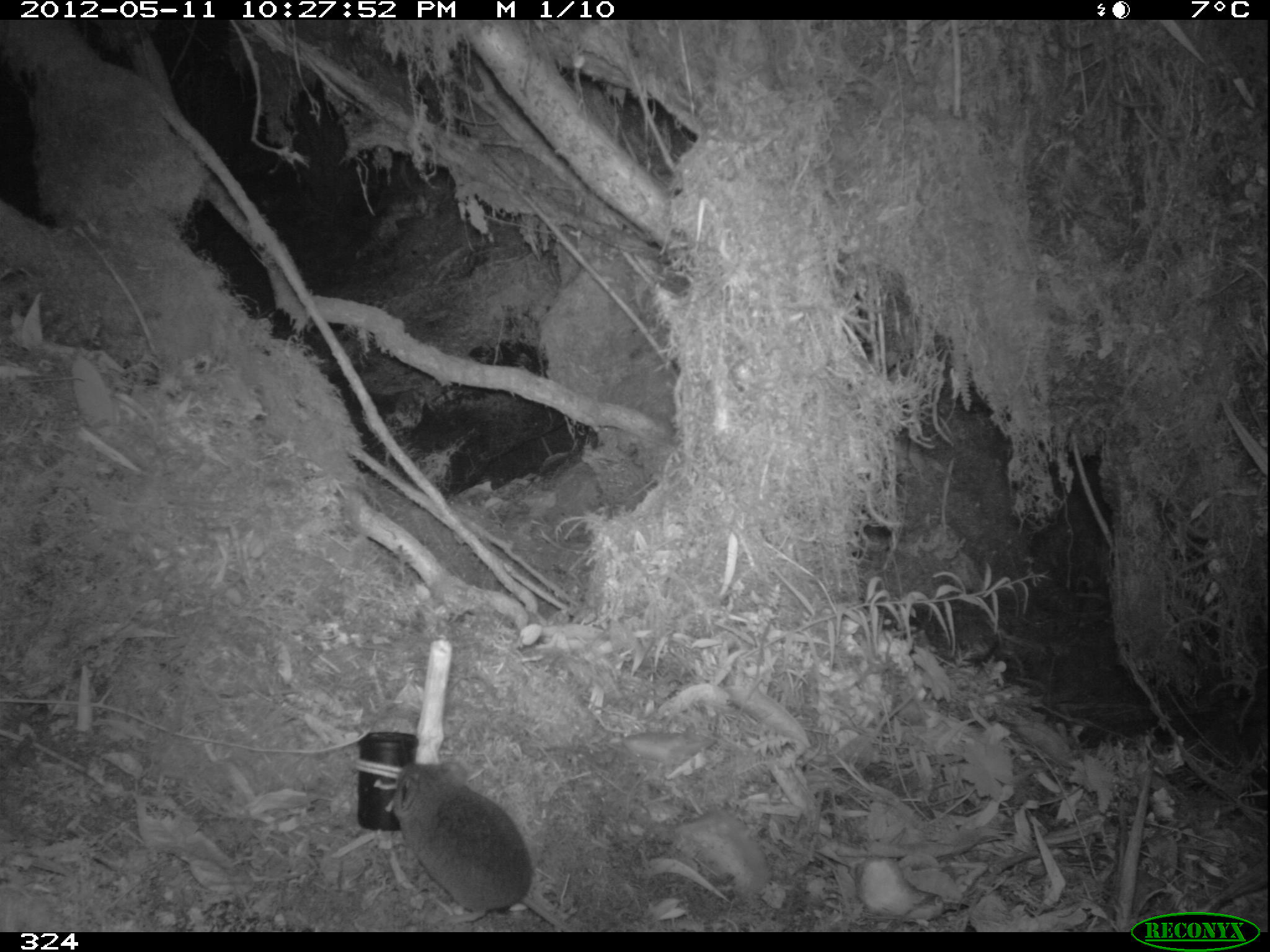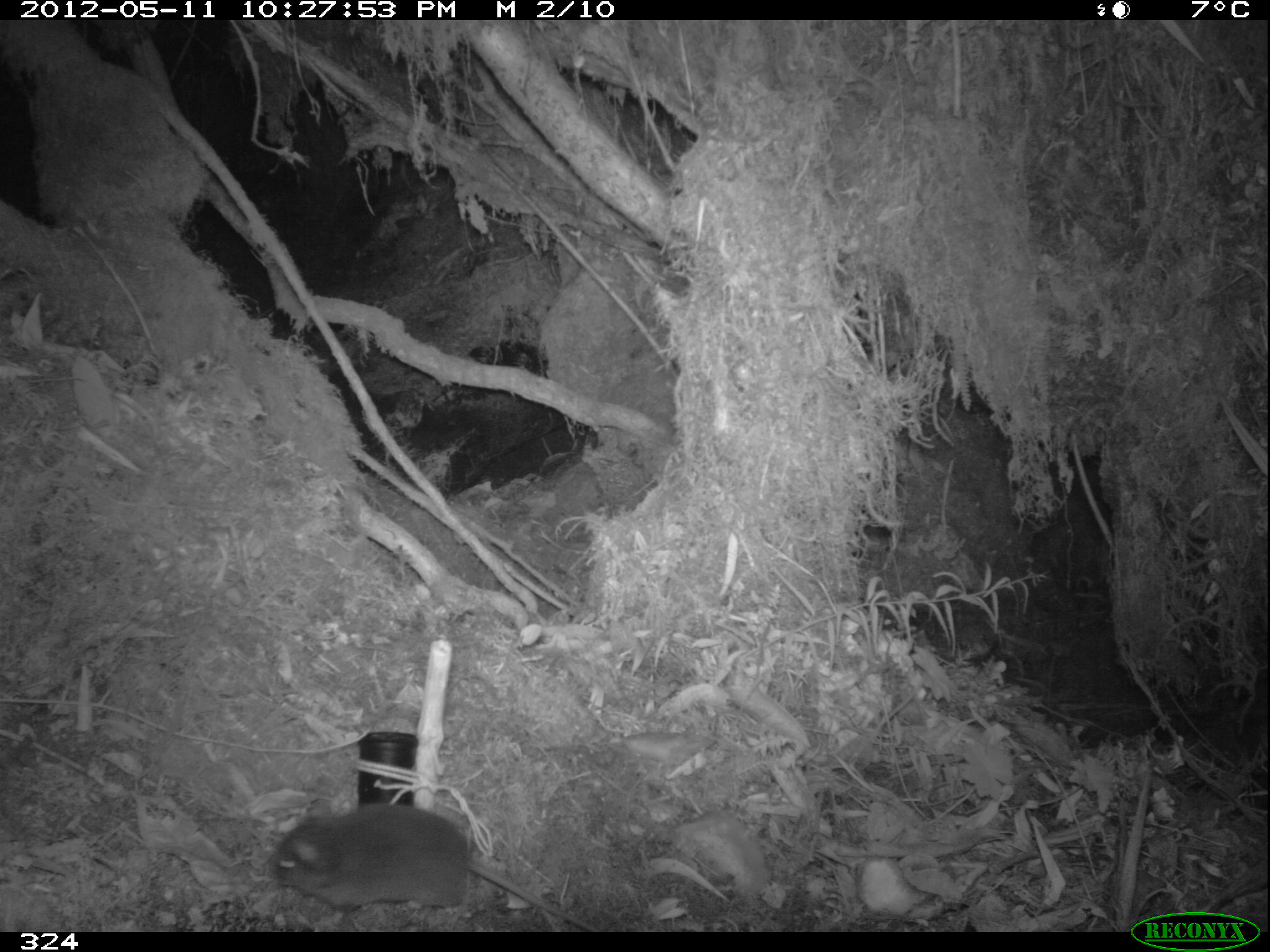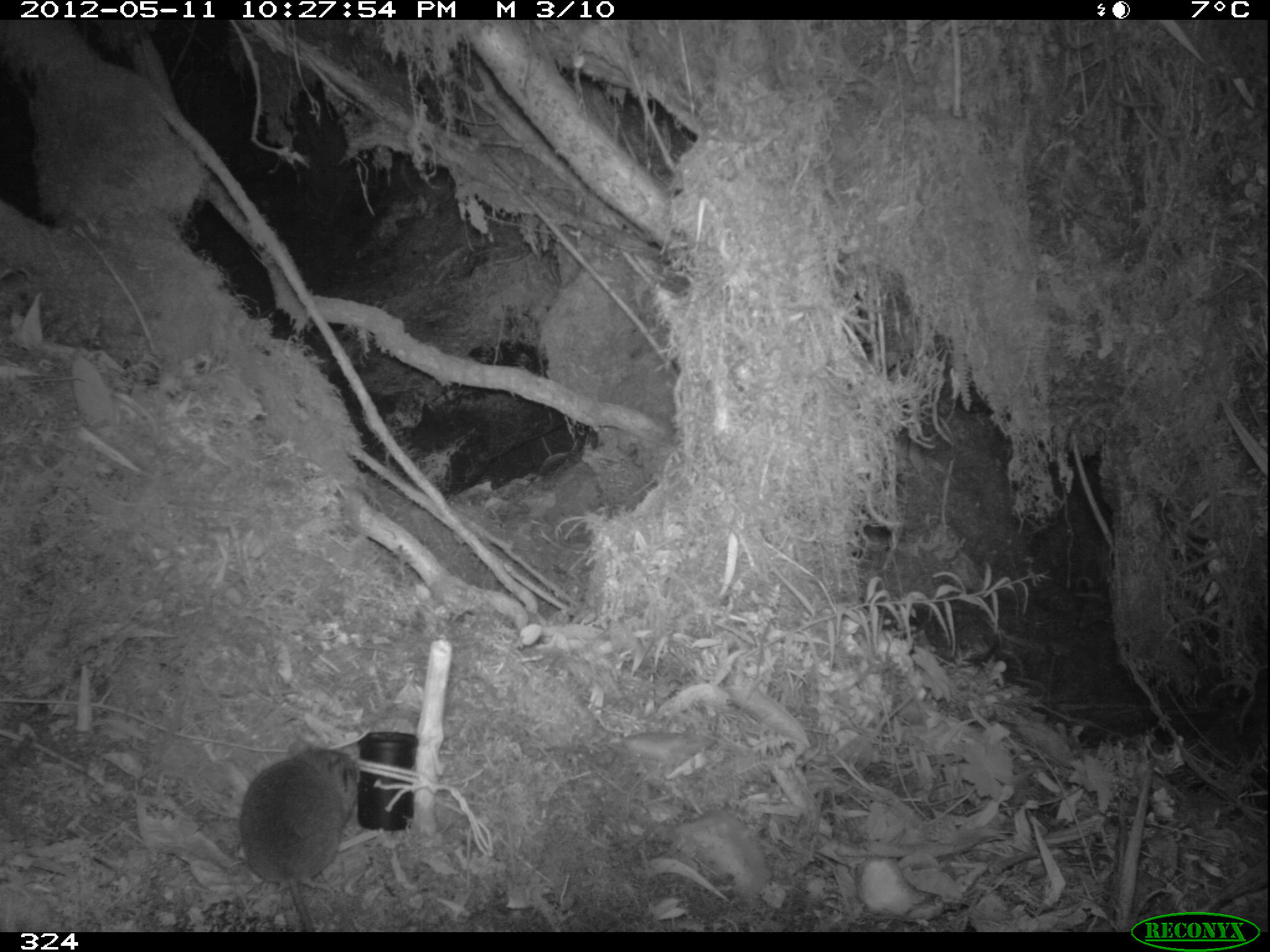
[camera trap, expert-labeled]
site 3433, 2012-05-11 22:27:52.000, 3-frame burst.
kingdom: Animalia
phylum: Chordata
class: Mammalia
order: Rodentia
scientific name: Rodentia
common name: rodents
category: unknown rodent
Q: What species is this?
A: Unknown rodent (rodents) (Rodentia).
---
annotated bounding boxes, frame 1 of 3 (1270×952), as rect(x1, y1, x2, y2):
unknown rodent: rect(392, 760, 571, 931)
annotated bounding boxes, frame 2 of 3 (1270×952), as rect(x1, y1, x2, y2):
unknown rodent: rect(269, 798, 598, 932)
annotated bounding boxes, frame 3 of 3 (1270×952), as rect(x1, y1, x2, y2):
unknown rodent: rect(240, 740, 359, 931)